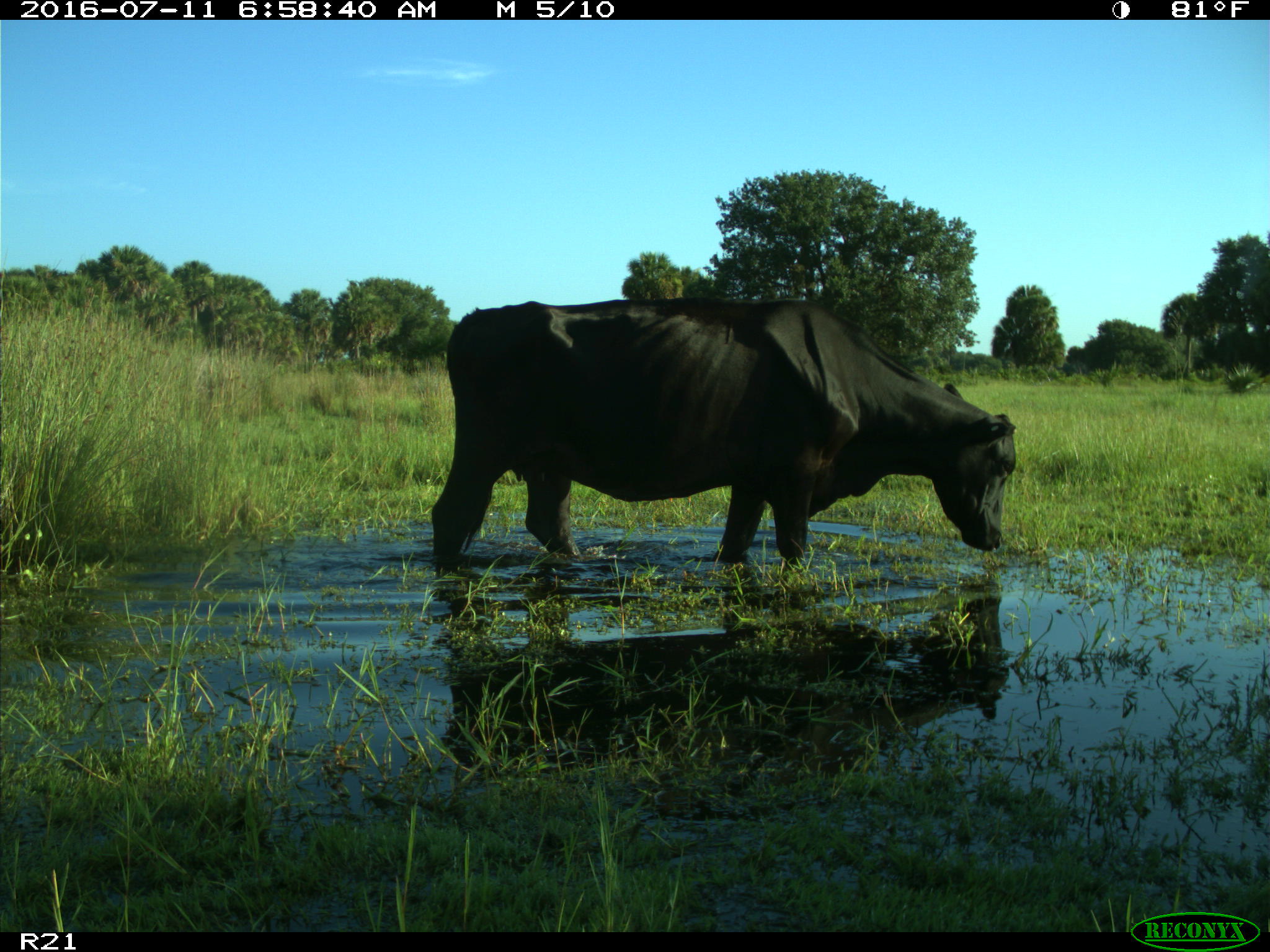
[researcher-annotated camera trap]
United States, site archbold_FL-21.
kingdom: Animalia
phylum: Chordata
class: Mammalia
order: Artiodactyla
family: Bovidae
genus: Bos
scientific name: Bos taurus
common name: domestic cow